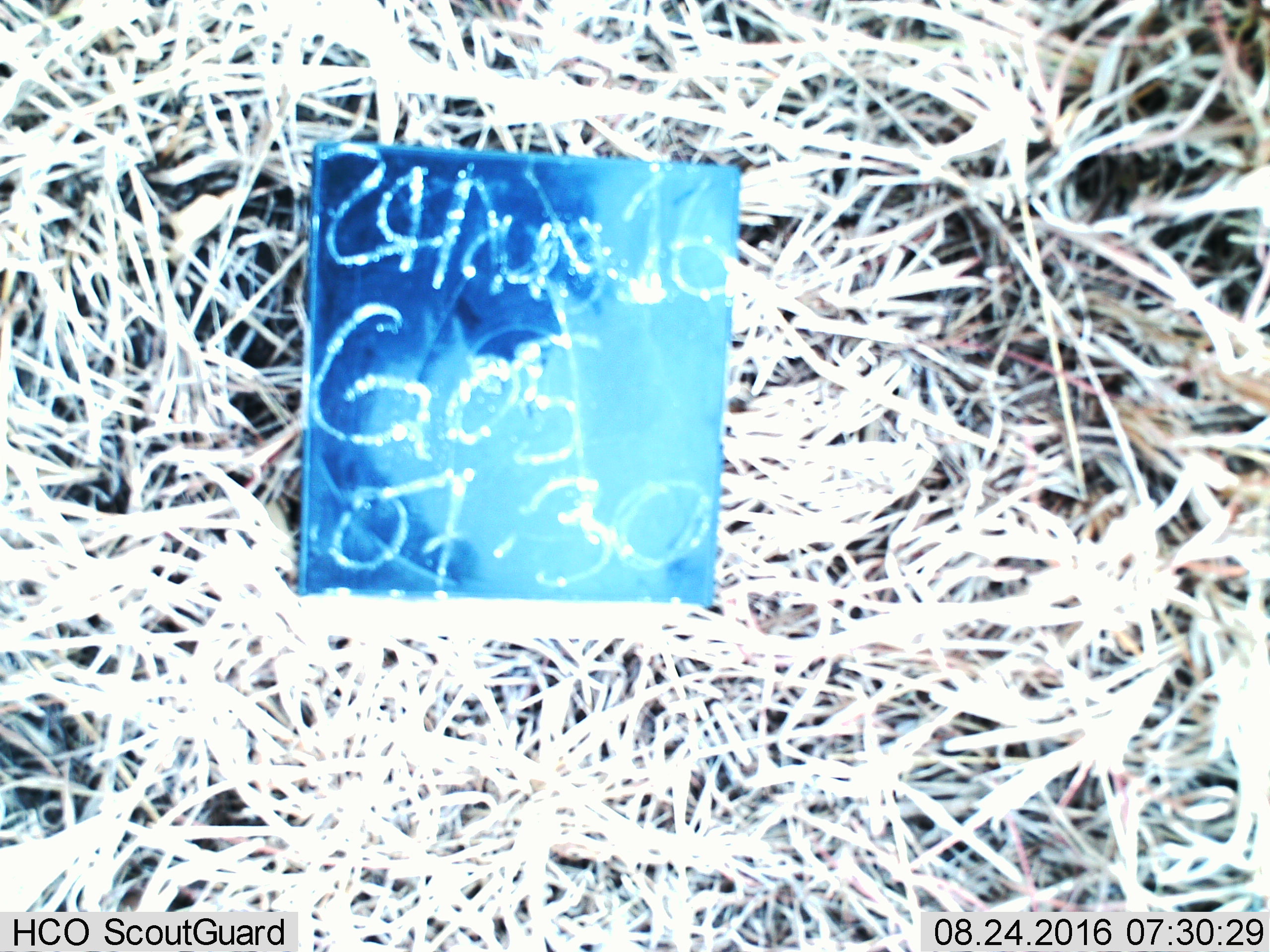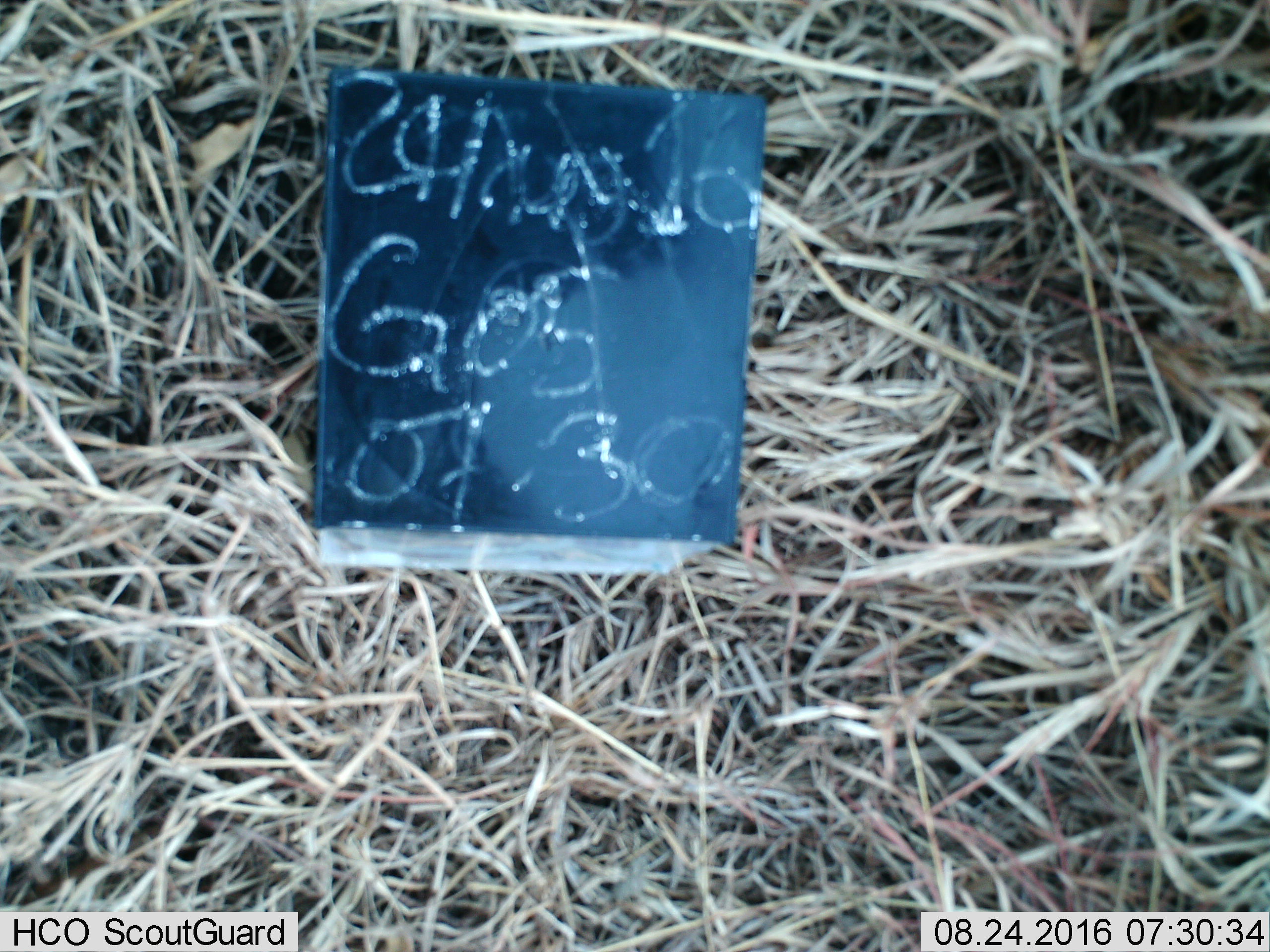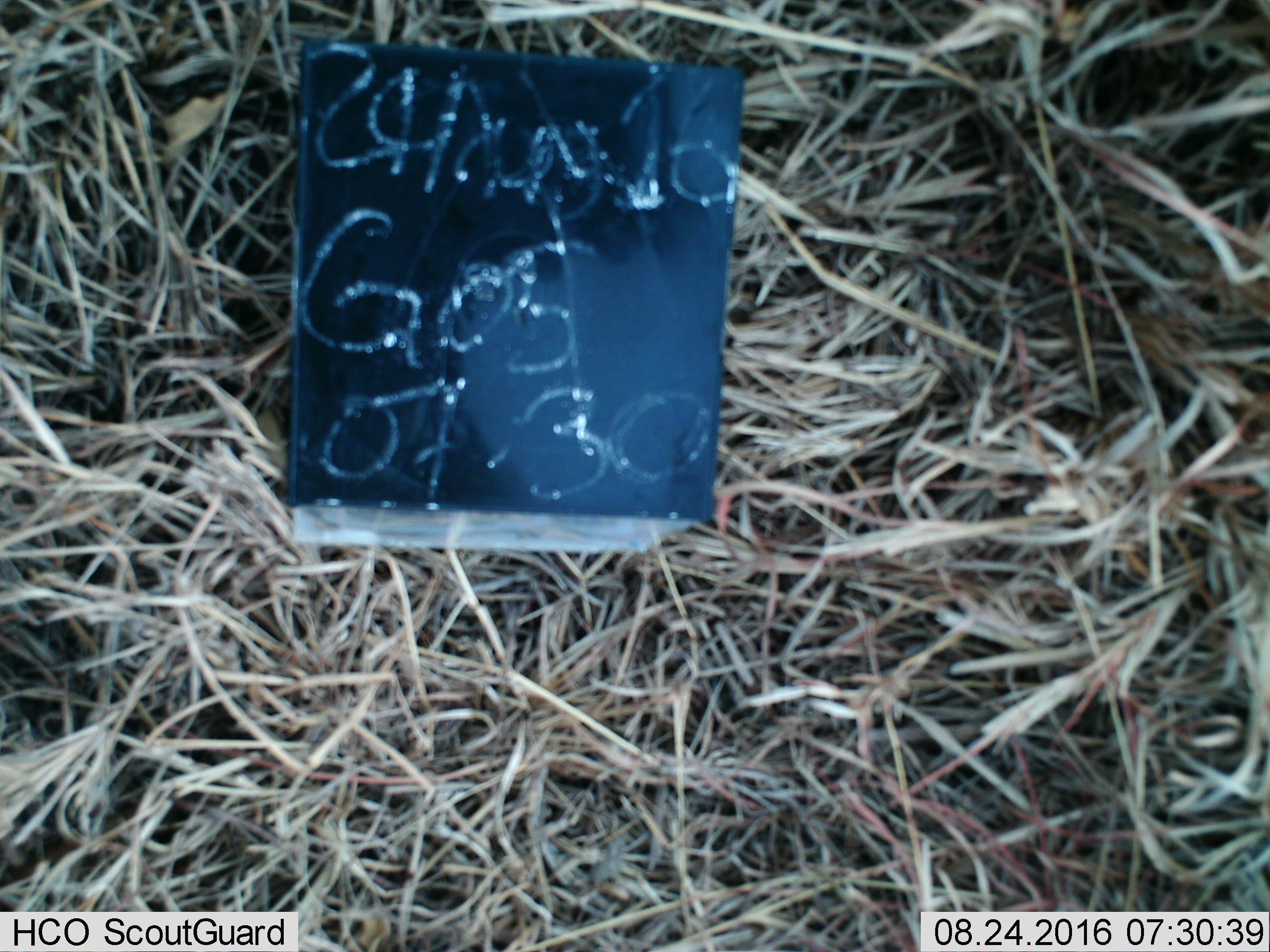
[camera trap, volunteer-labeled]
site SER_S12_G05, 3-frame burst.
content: unidentified animal